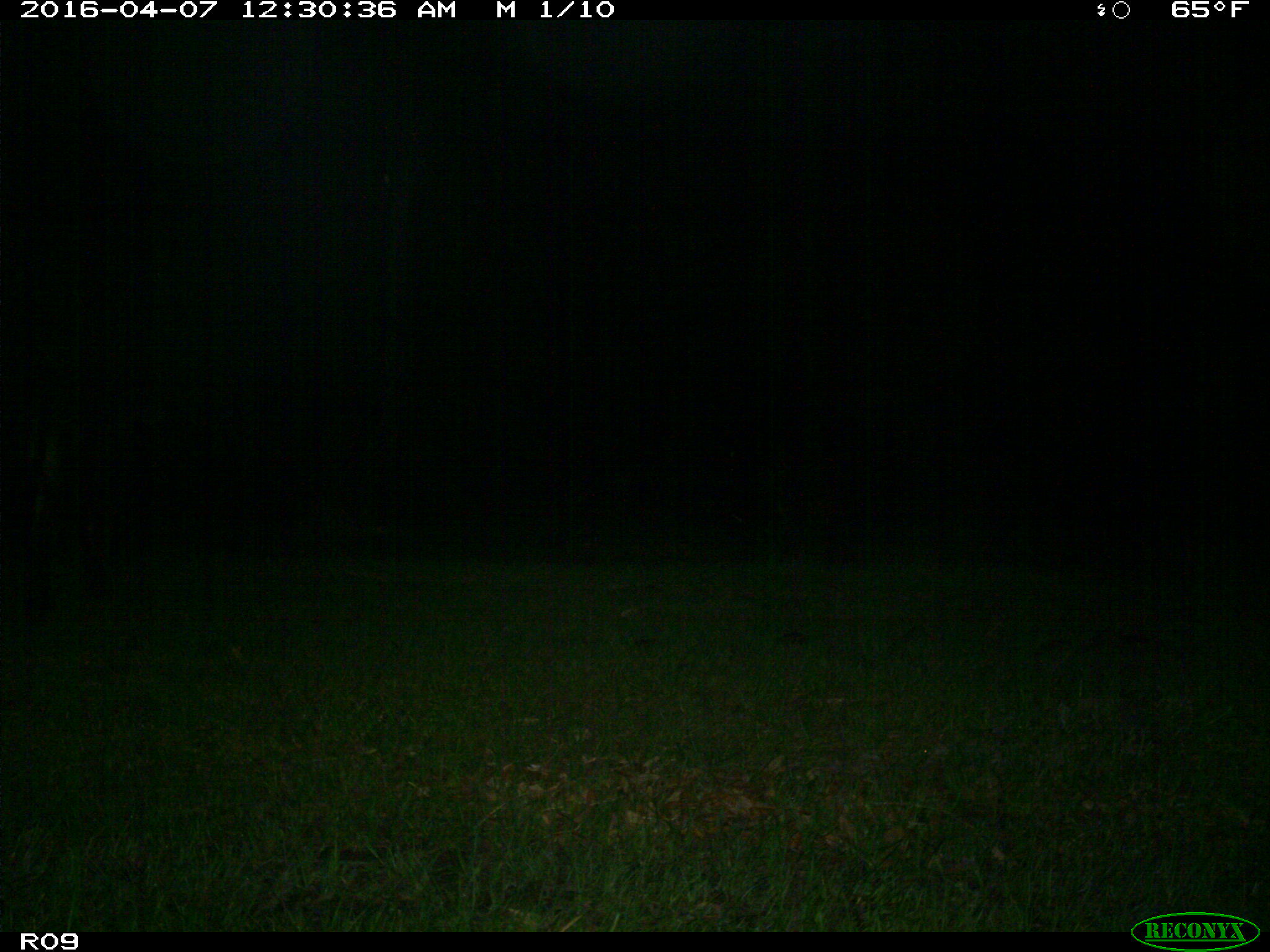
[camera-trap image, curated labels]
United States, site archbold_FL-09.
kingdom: Animalia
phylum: Chordata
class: Mammalia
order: Artiodactyla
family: Bovidae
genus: Bos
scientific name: Bos taurus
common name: domestic cow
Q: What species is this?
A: Bos taurus (domestic cow).